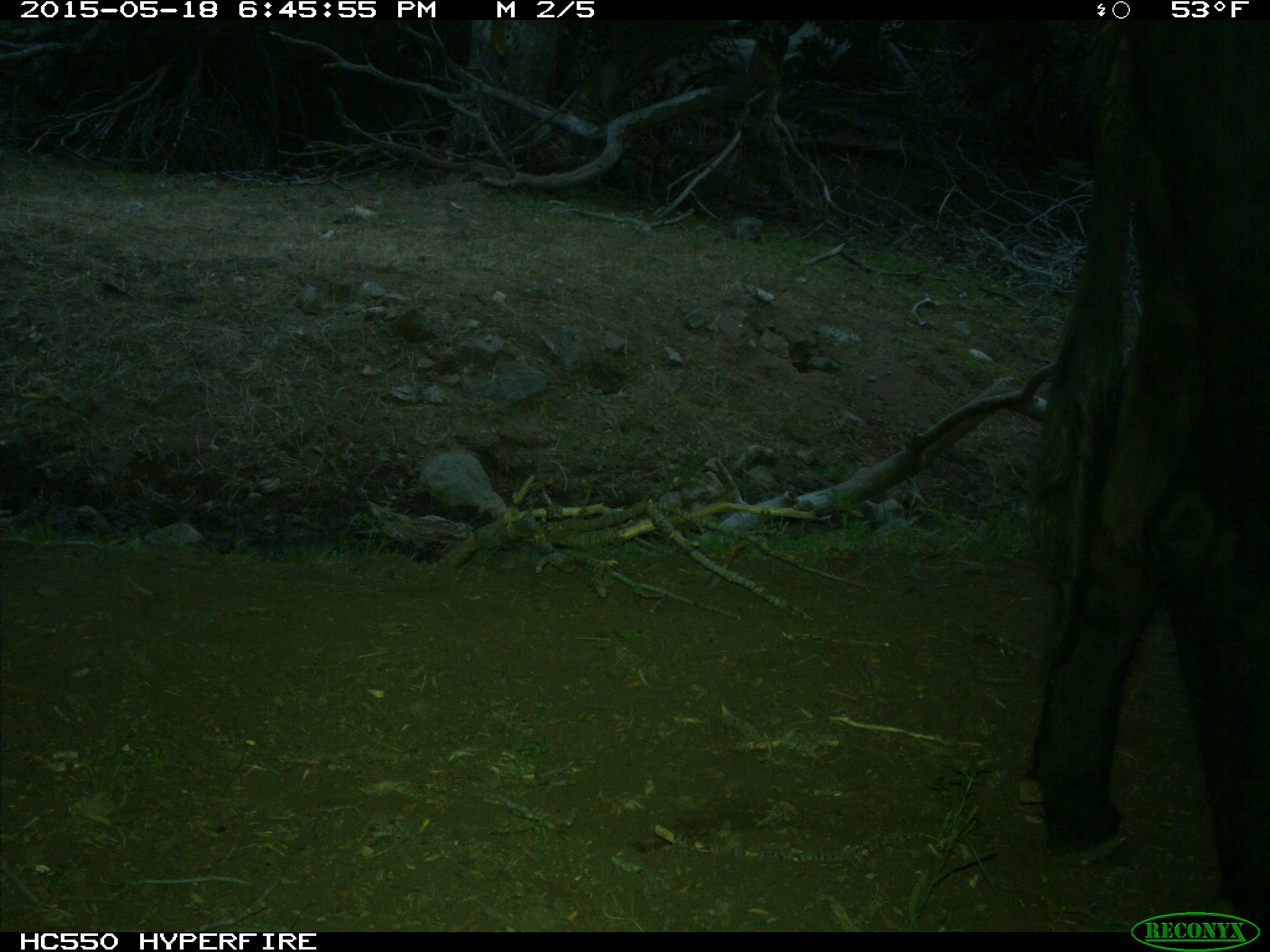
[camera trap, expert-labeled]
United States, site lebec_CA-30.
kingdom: Animalia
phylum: Chordata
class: Mammalia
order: Artiodactyla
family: Bovidae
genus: Bos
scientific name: Bos taurus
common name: domestic cow